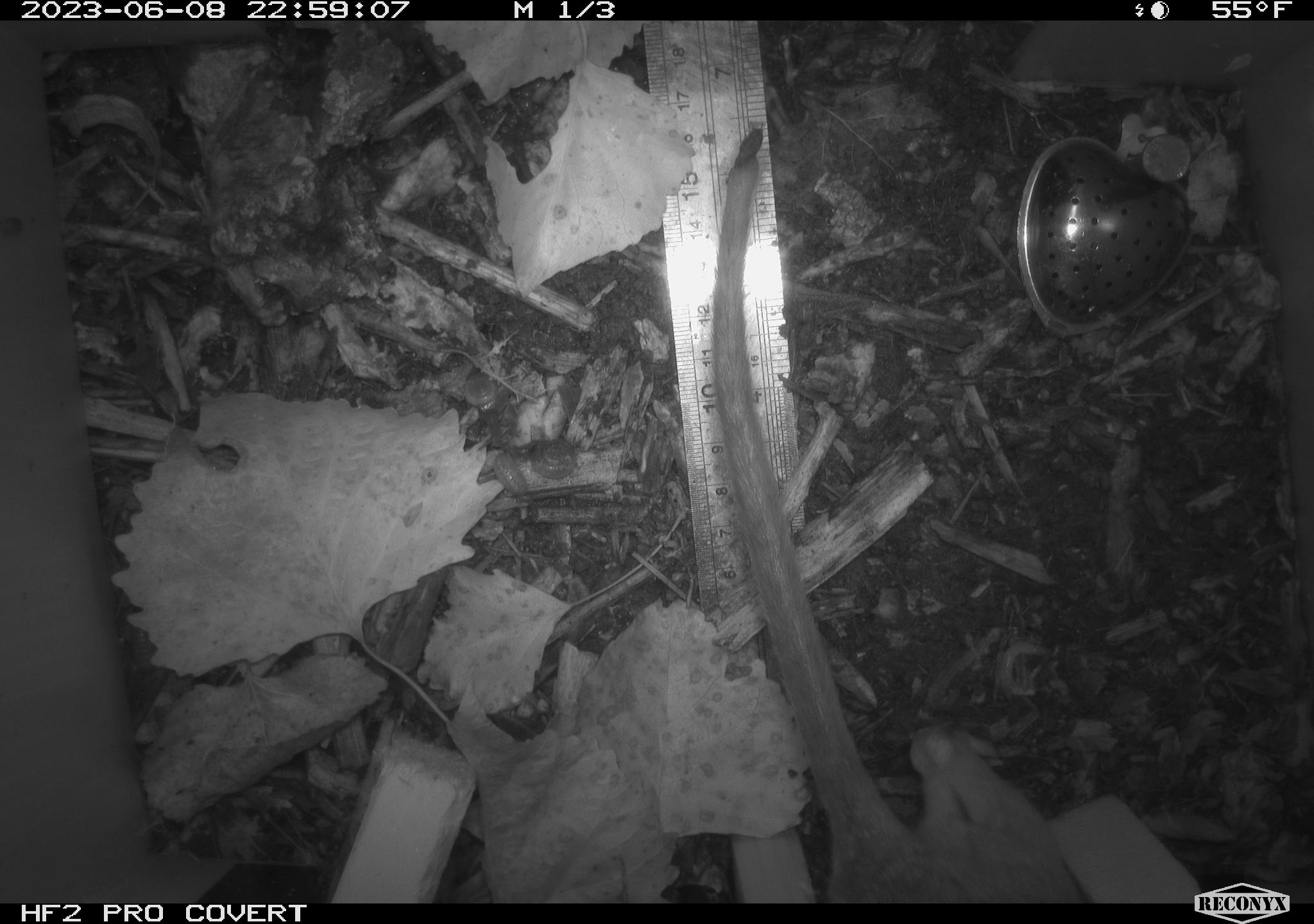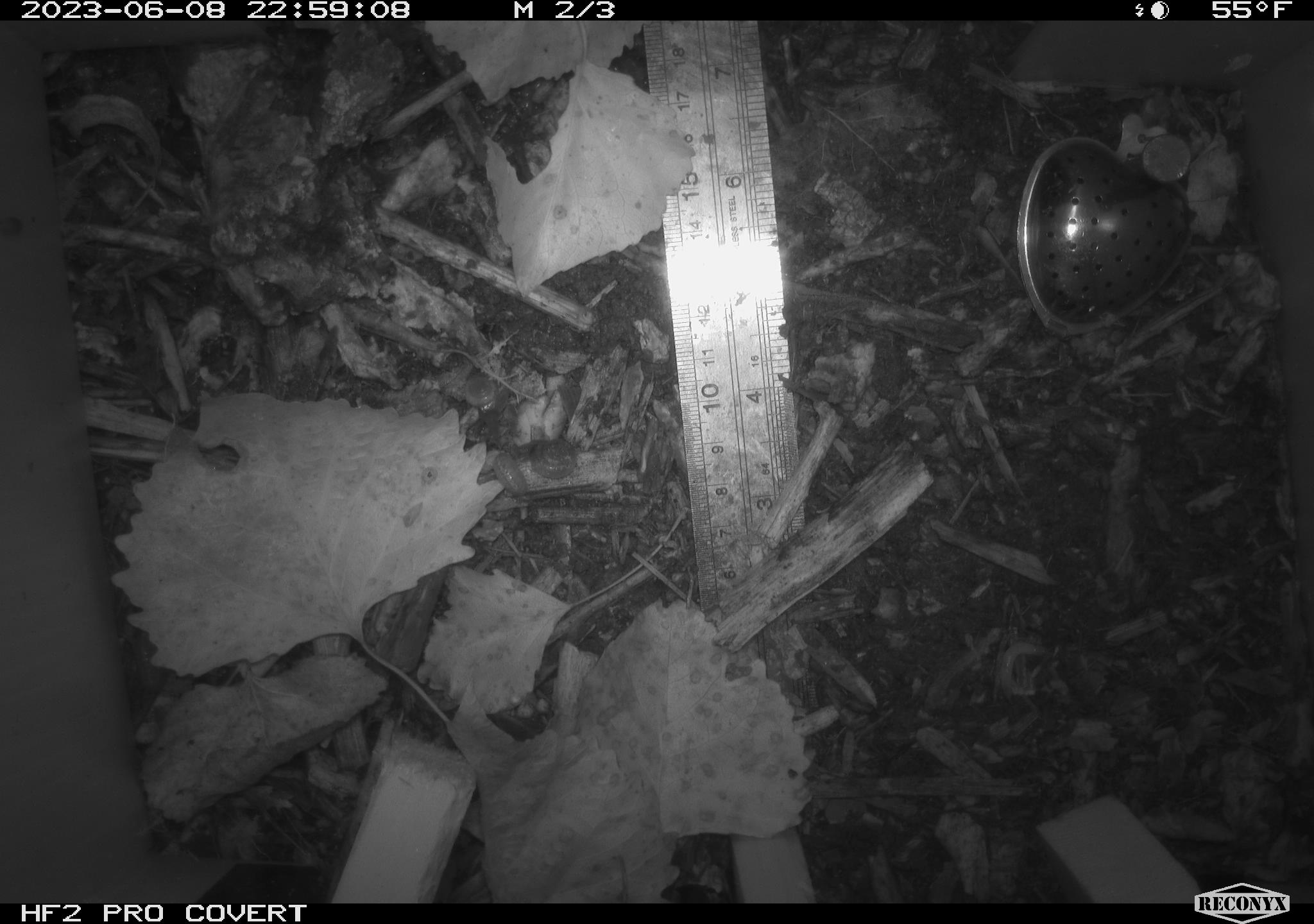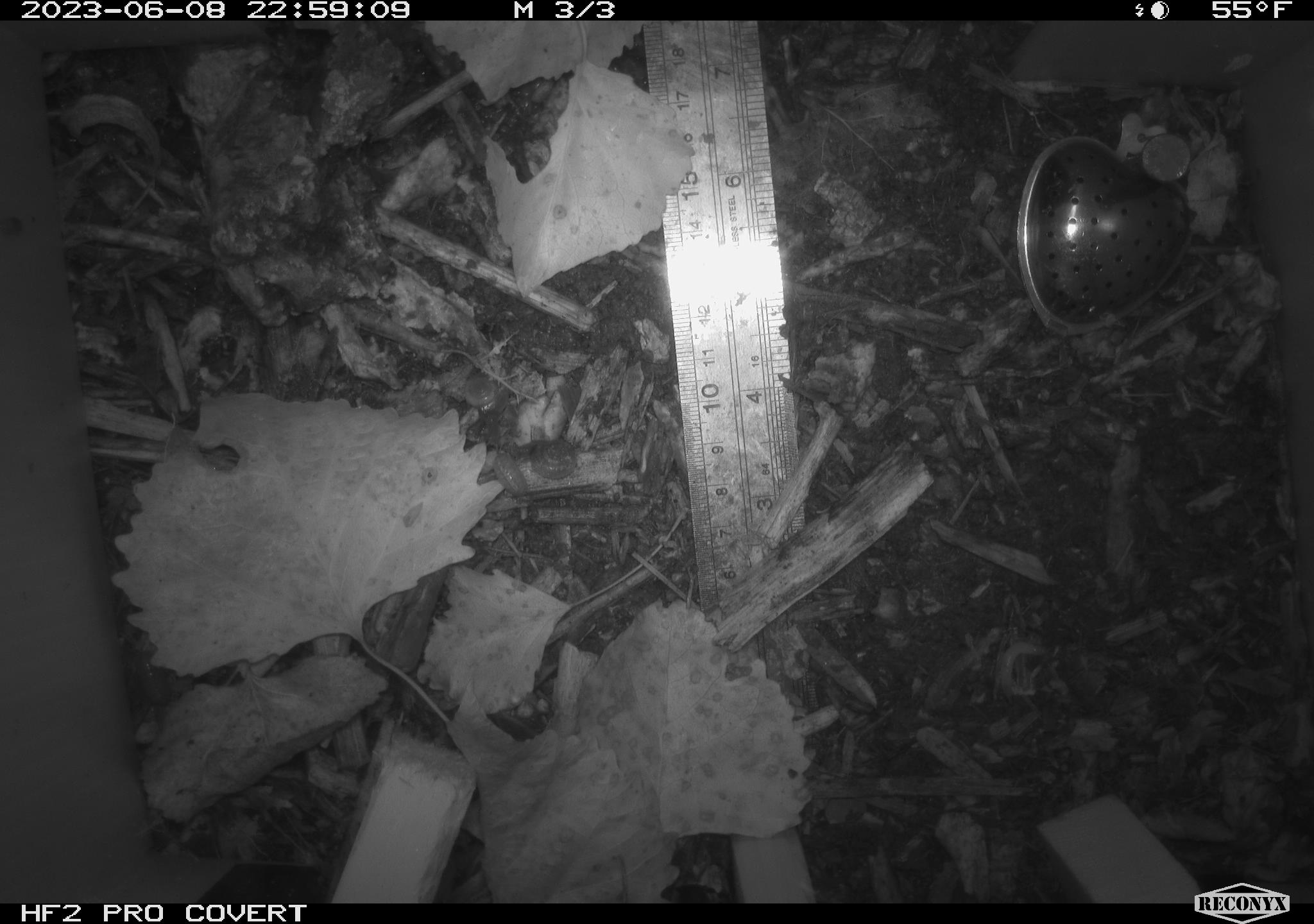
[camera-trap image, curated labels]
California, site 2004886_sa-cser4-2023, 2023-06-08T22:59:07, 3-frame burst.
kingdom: Animalia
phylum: Chordata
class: Mammalia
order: Rodentia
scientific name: Rodentia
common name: woodrat or rat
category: woodrat or rat species